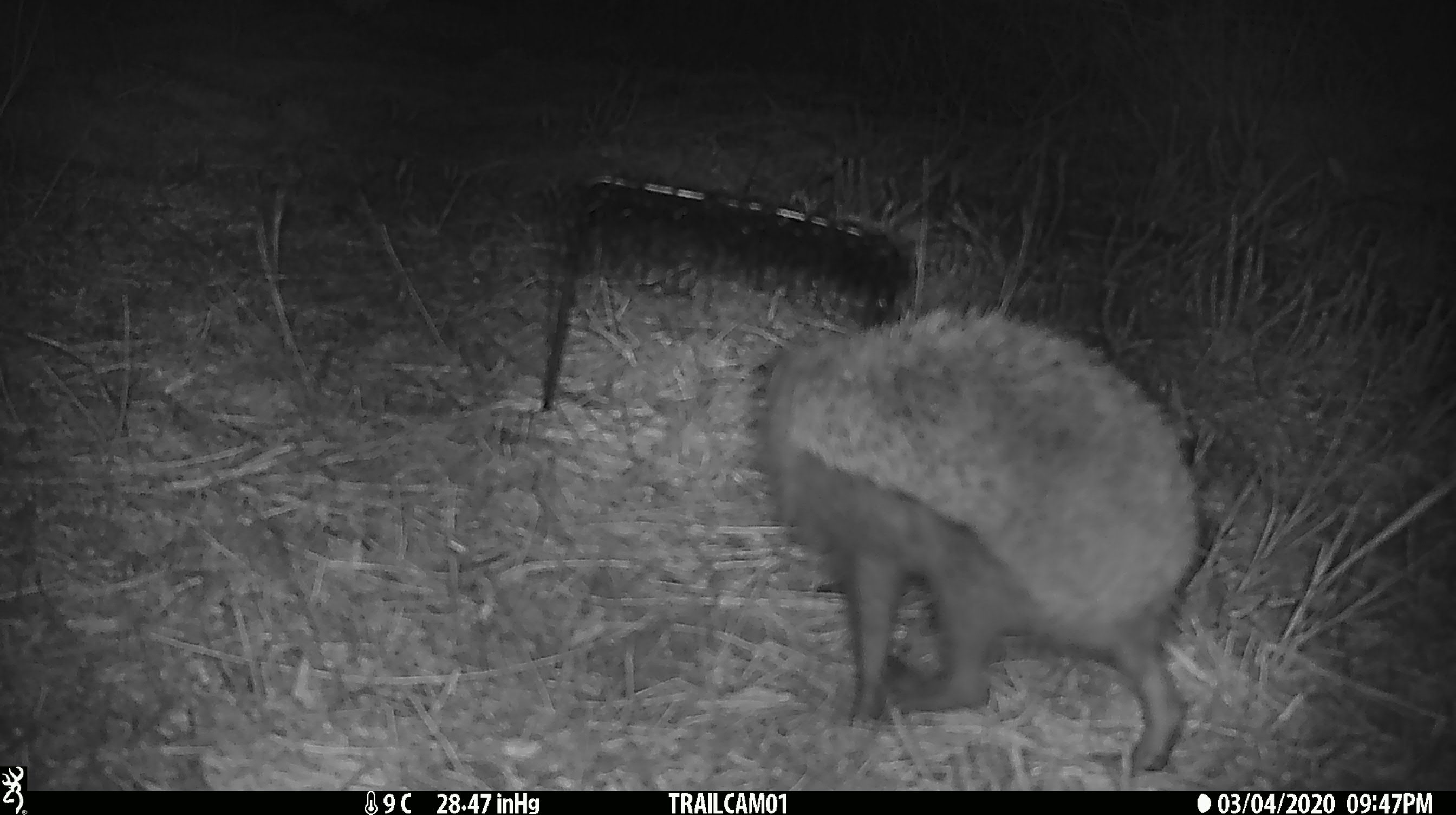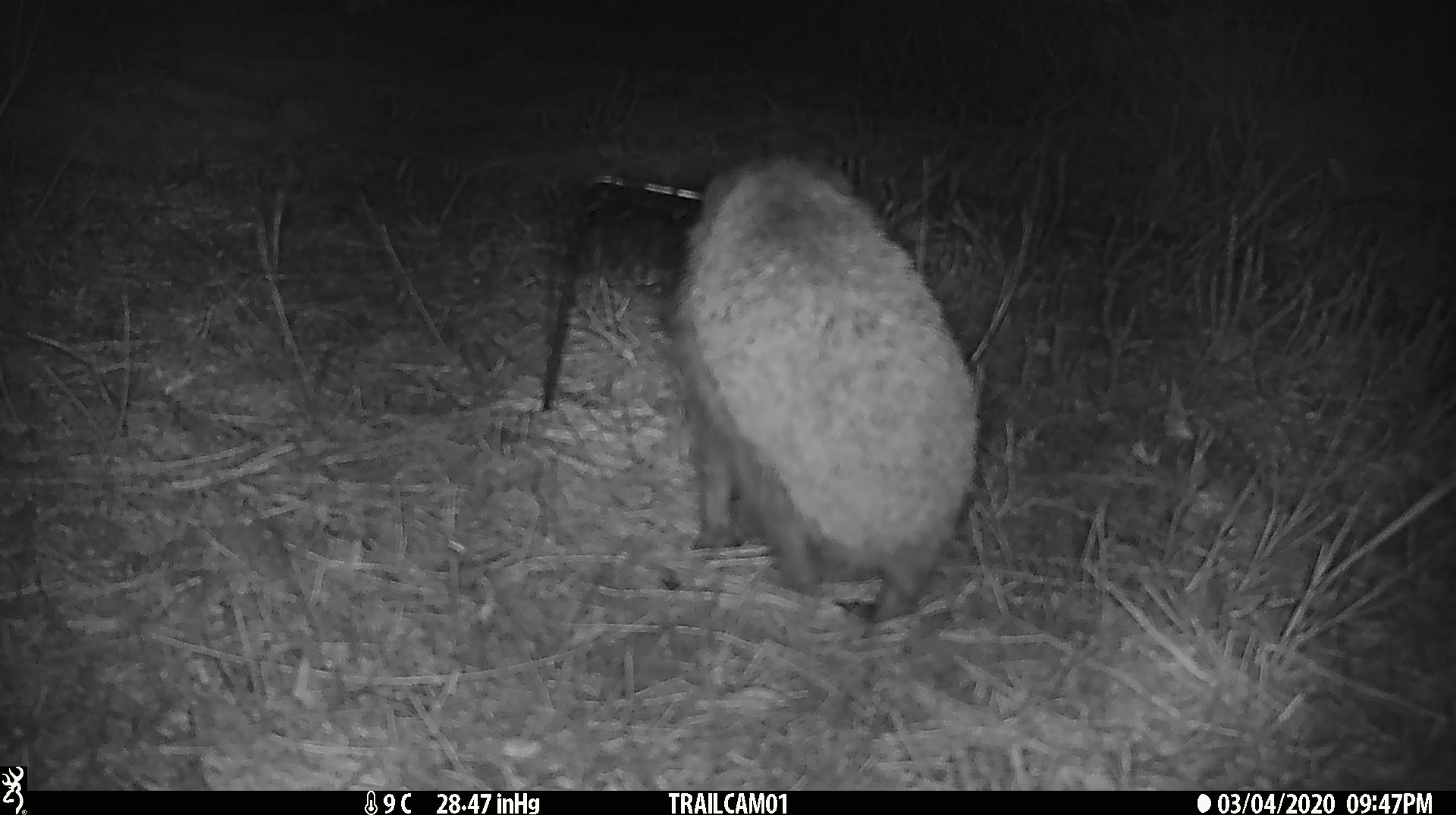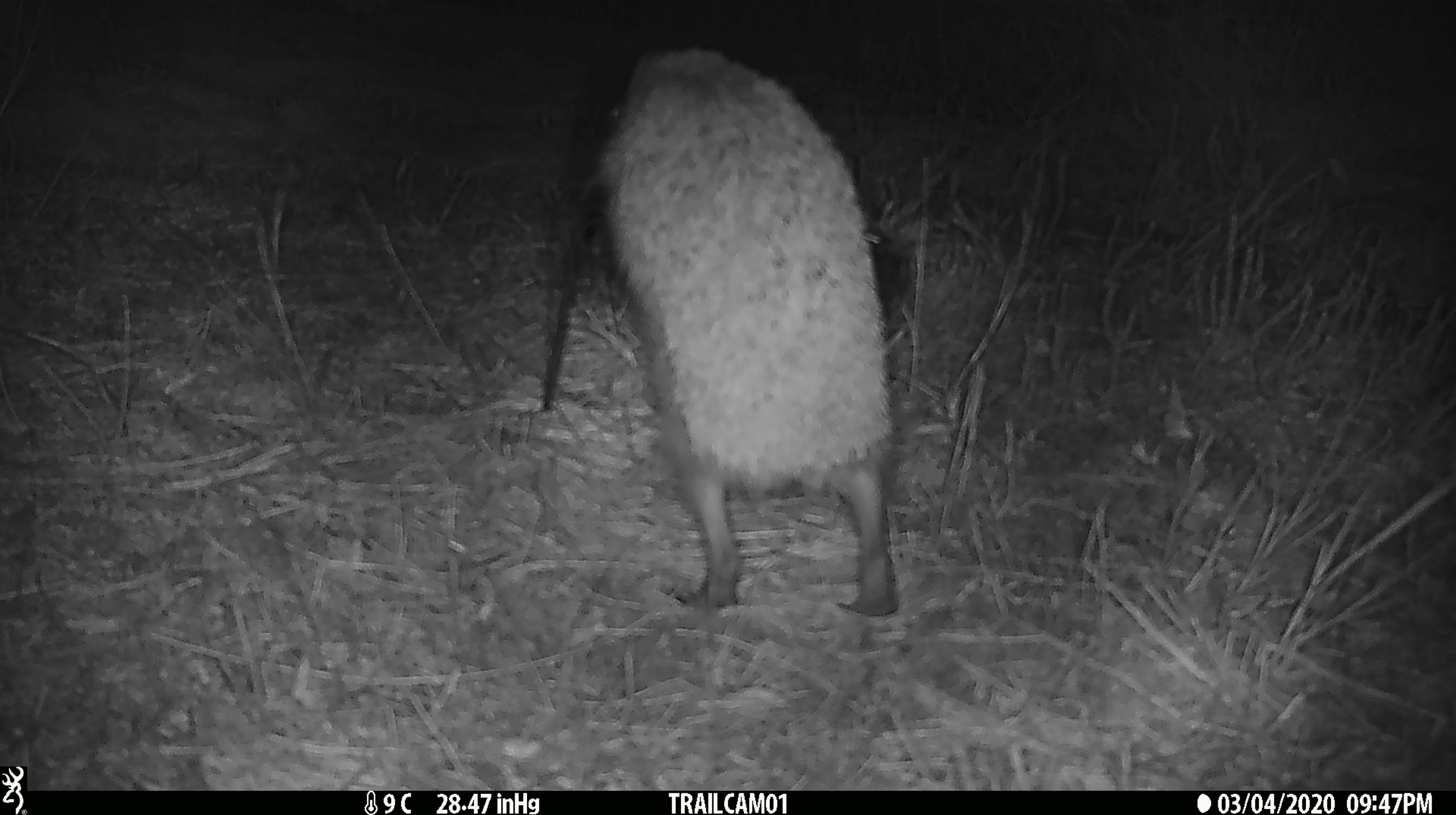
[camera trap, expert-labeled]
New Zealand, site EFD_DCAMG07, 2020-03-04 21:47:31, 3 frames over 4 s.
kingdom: Animalia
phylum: Chordata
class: Mammalia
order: Eulipotyphla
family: Erinaceidae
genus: Erinaceus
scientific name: Erinaceus europaeus europaeus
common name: european hedgehog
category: hedgehog